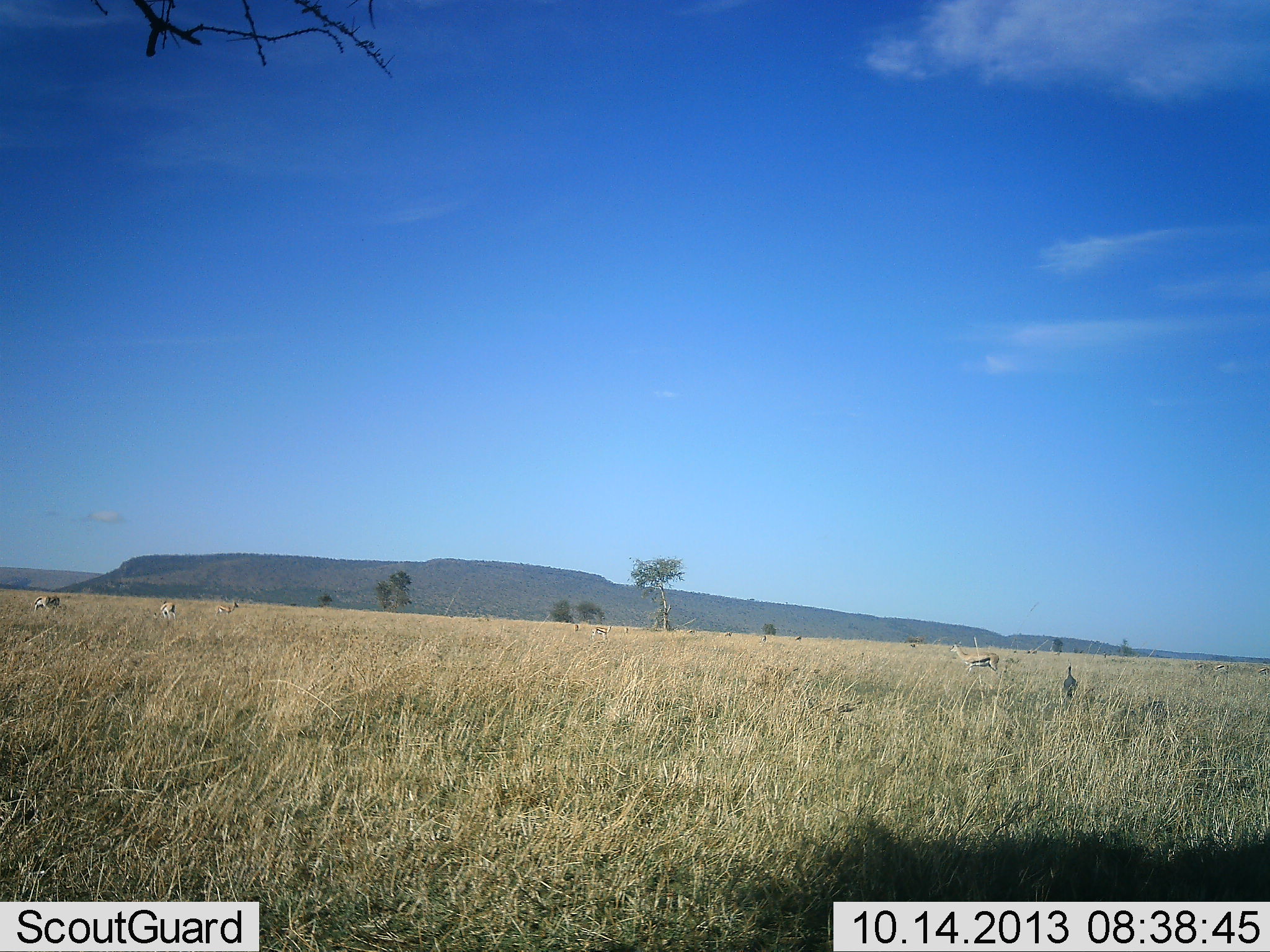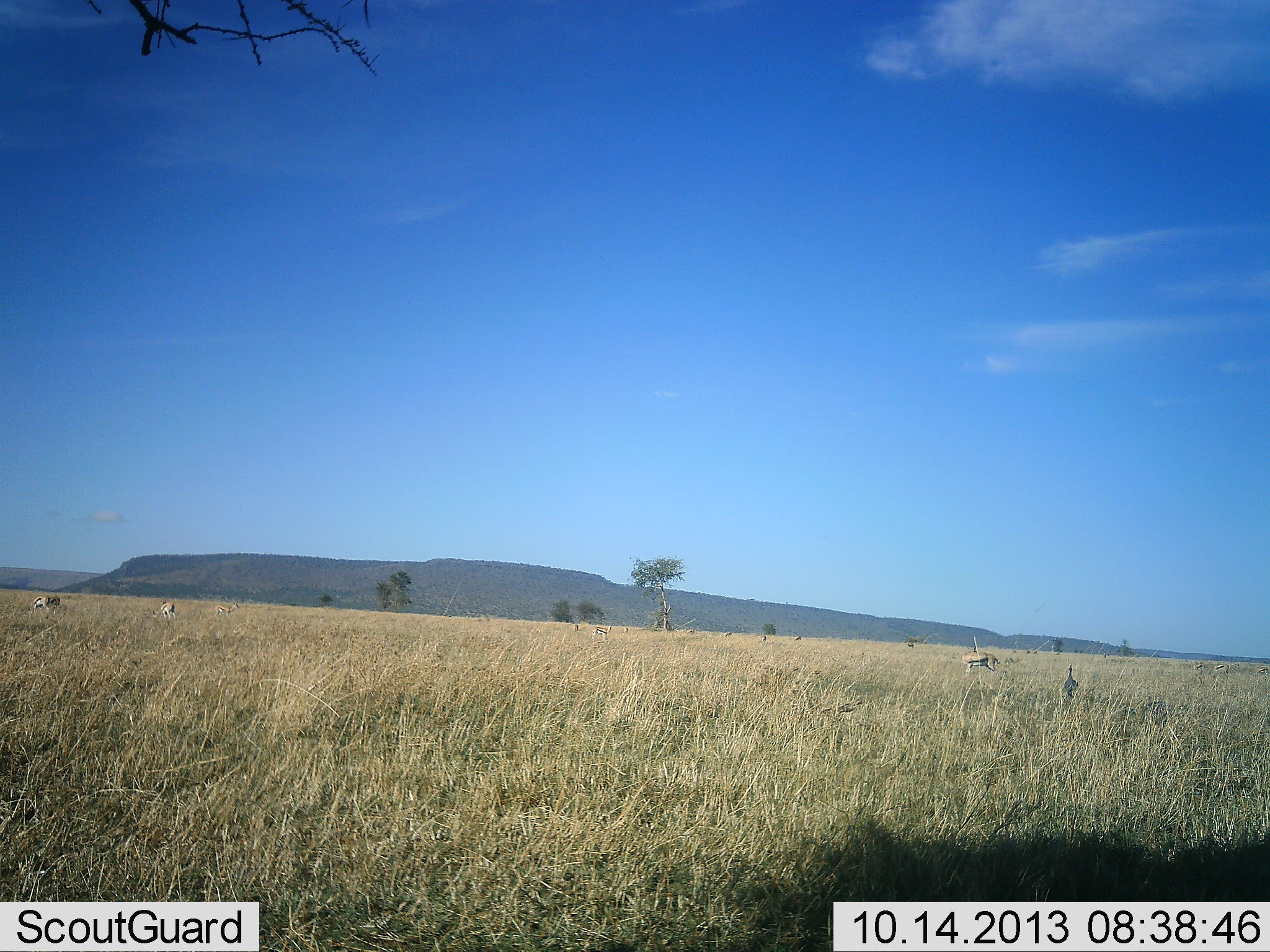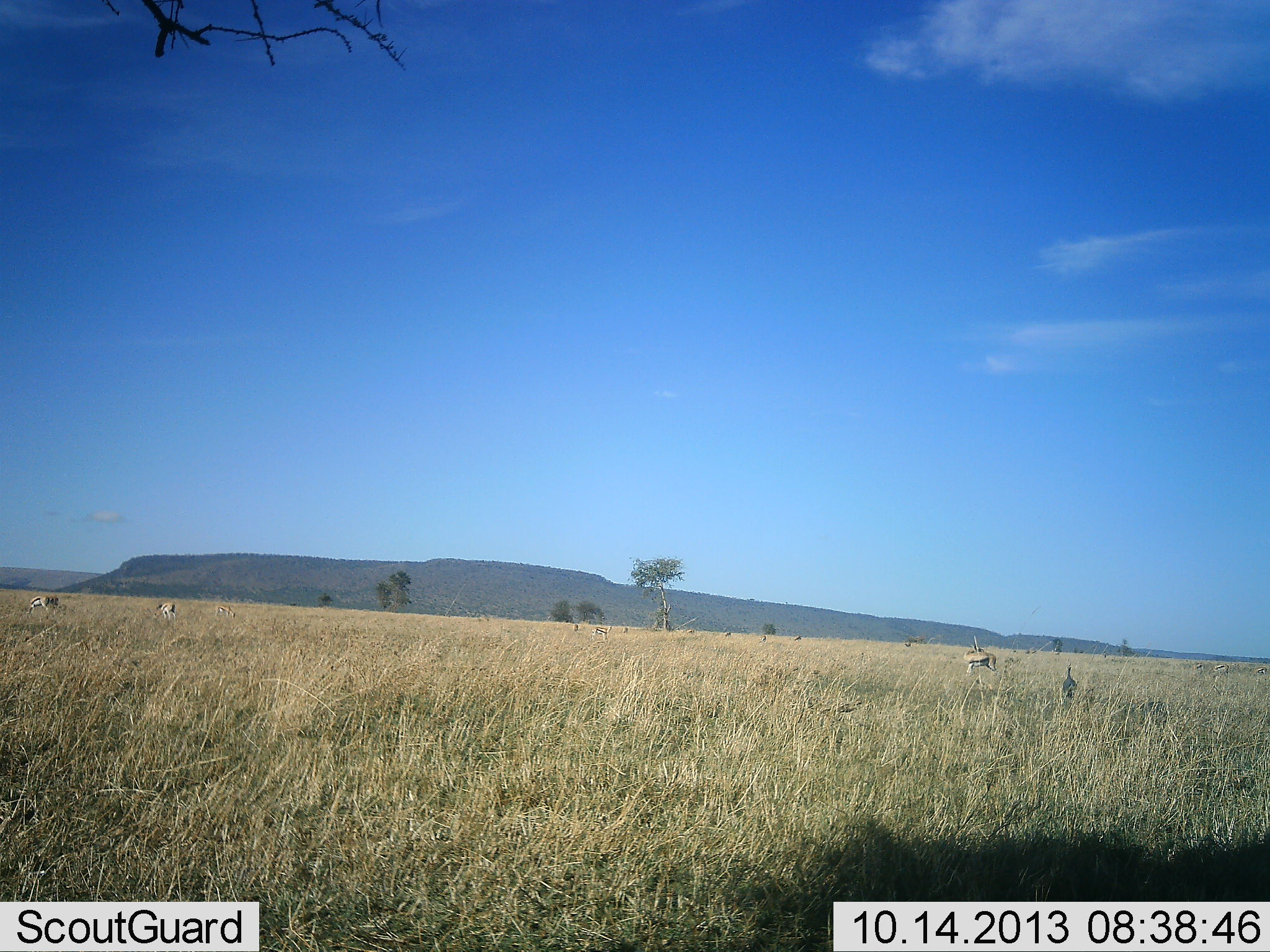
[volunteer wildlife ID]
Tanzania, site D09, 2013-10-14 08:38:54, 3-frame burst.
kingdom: Animalia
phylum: Chordata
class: Mammalia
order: Artiodactyla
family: Bovidae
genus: Eudorcas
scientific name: Eudorcas thomsonii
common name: thomson's gazelle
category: gazellethomsons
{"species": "gazellethomsons (thomson's gazelle) (Eudorcas thomsonii)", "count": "4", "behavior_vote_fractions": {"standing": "64%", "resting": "7%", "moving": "0%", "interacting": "0%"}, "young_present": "0%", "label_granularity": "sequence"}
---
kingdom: Animalia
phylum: Chordata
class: Aves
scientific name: Aves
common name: bird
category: otherbird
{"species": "otherbird (bird) (Aves)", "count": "1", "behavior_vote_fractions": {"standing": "100%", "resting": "0%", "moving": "0%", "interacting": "0%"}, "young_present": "0%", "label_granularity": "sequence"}